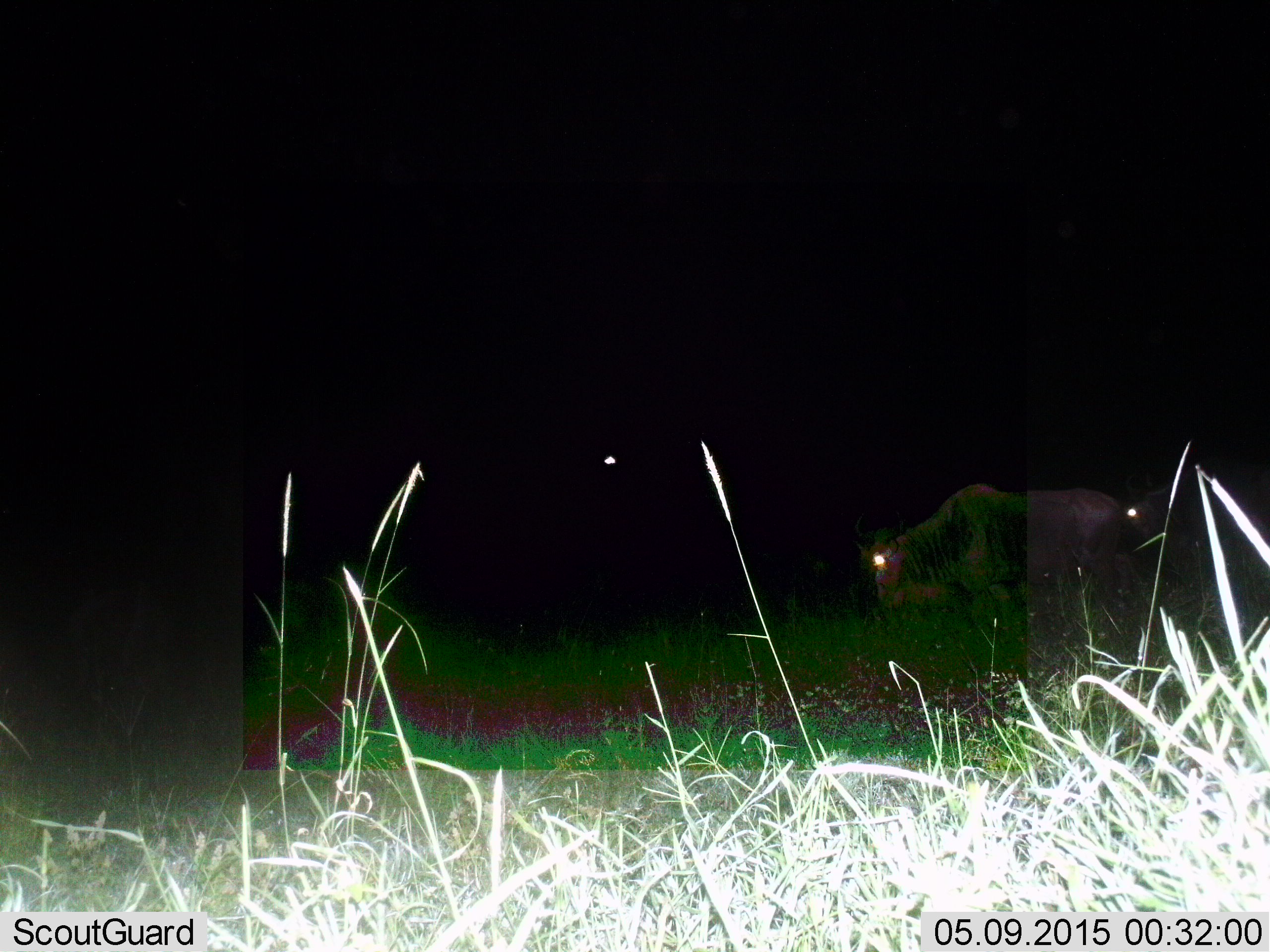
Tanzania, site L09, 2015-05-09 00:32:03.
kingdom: Animalia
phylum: Chordata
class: Mammalia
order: Artiodactyla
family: Bovidae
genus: Connochaetes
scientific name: Connochaetes taurinus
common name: blue wildebeest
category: wildebeest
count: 3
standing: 40%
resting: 0%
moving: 30%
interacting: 0%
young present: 0%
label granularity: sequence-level